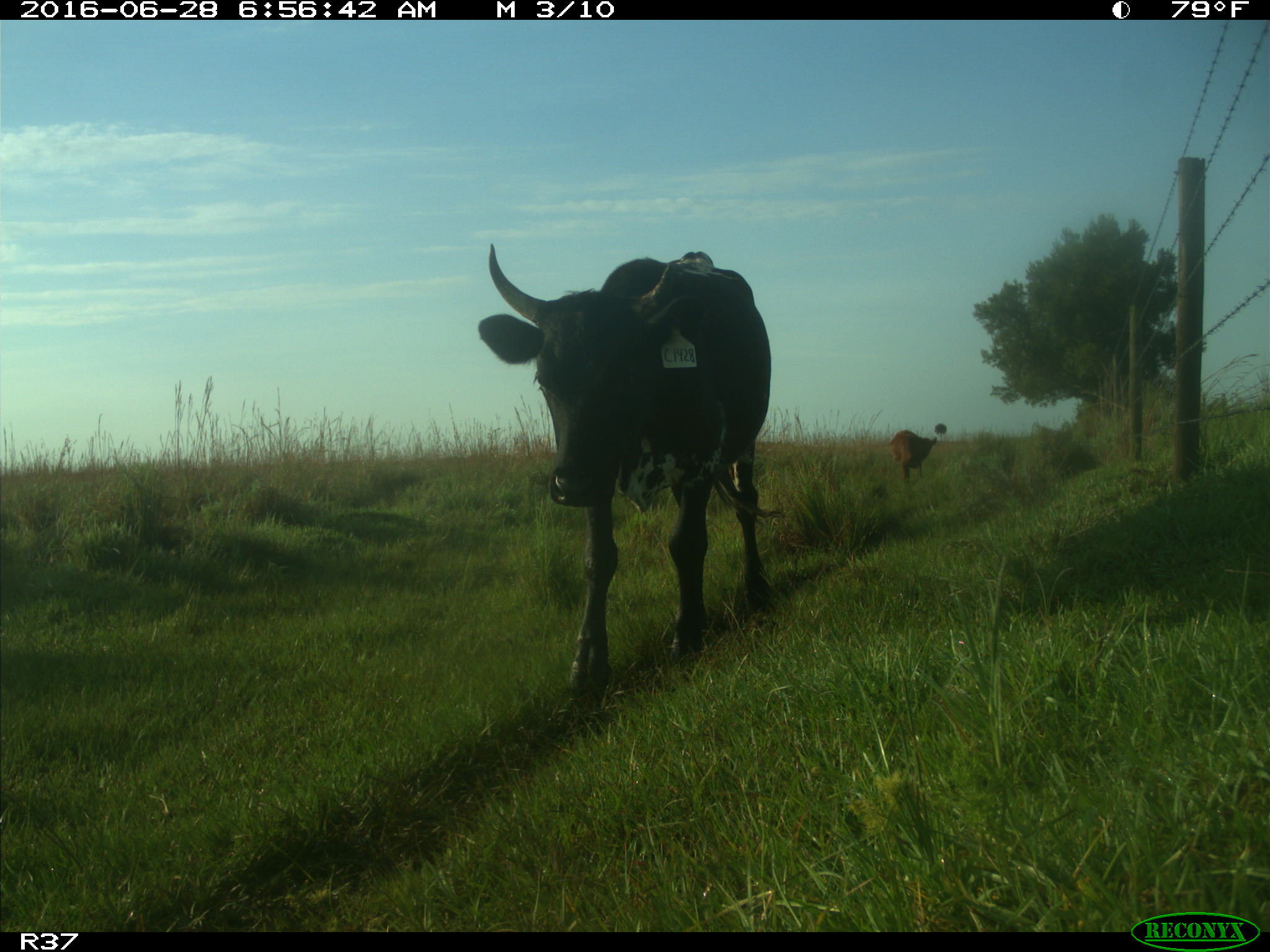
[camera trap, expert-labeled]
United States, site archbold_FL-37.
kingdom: Animalia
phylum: Chordata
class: Mammalia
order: Artiodactyla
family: Bovidae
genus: Bos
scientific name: Bos taurus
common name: domestic cow